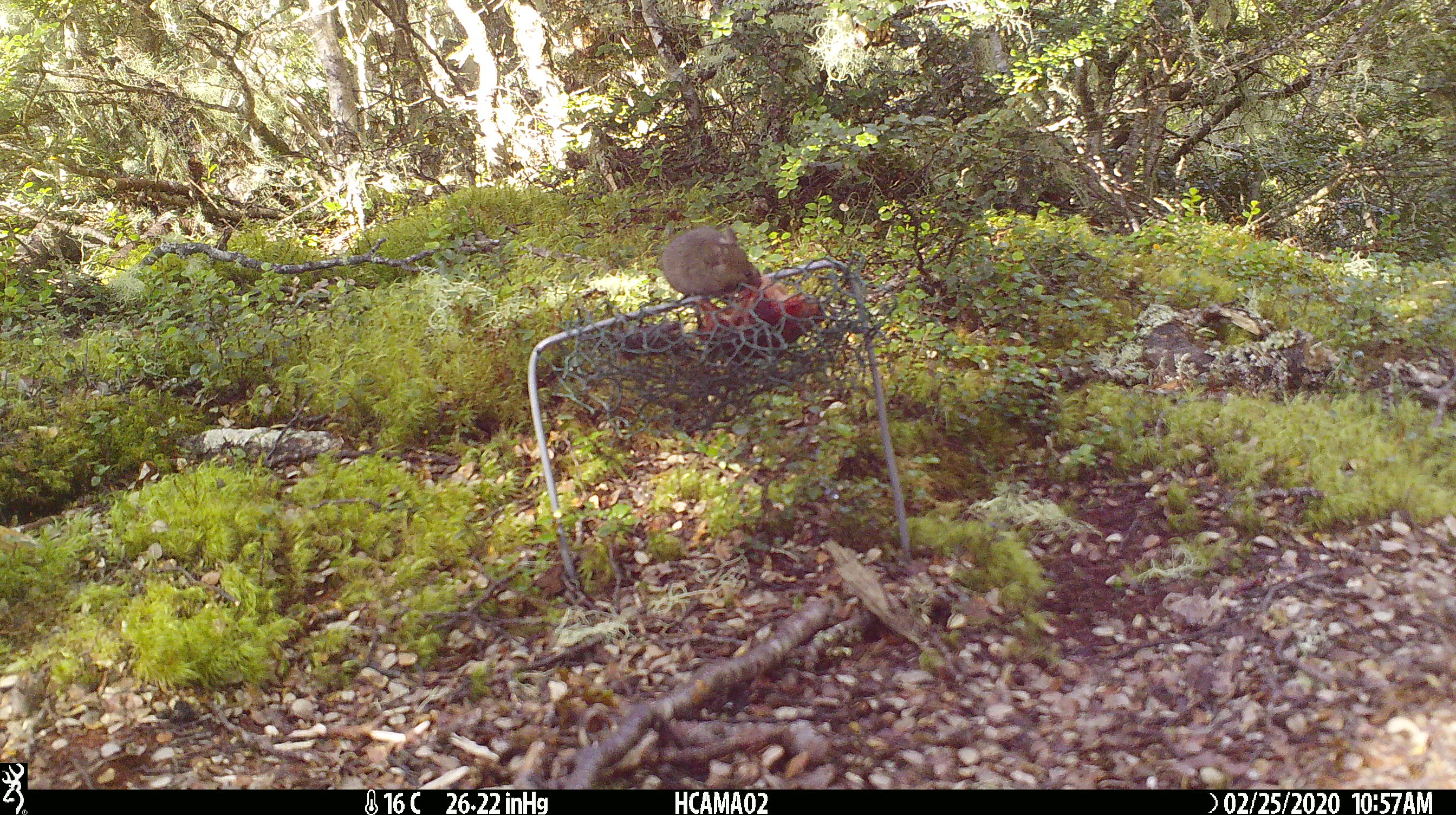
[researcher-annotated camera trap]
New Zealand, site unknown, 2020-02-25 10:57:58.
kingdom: Animalia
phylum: Chordata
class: Mammalia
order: Rodentia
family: Muridae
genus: Mus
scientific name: Mus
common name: mouse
Mouse (Mus).